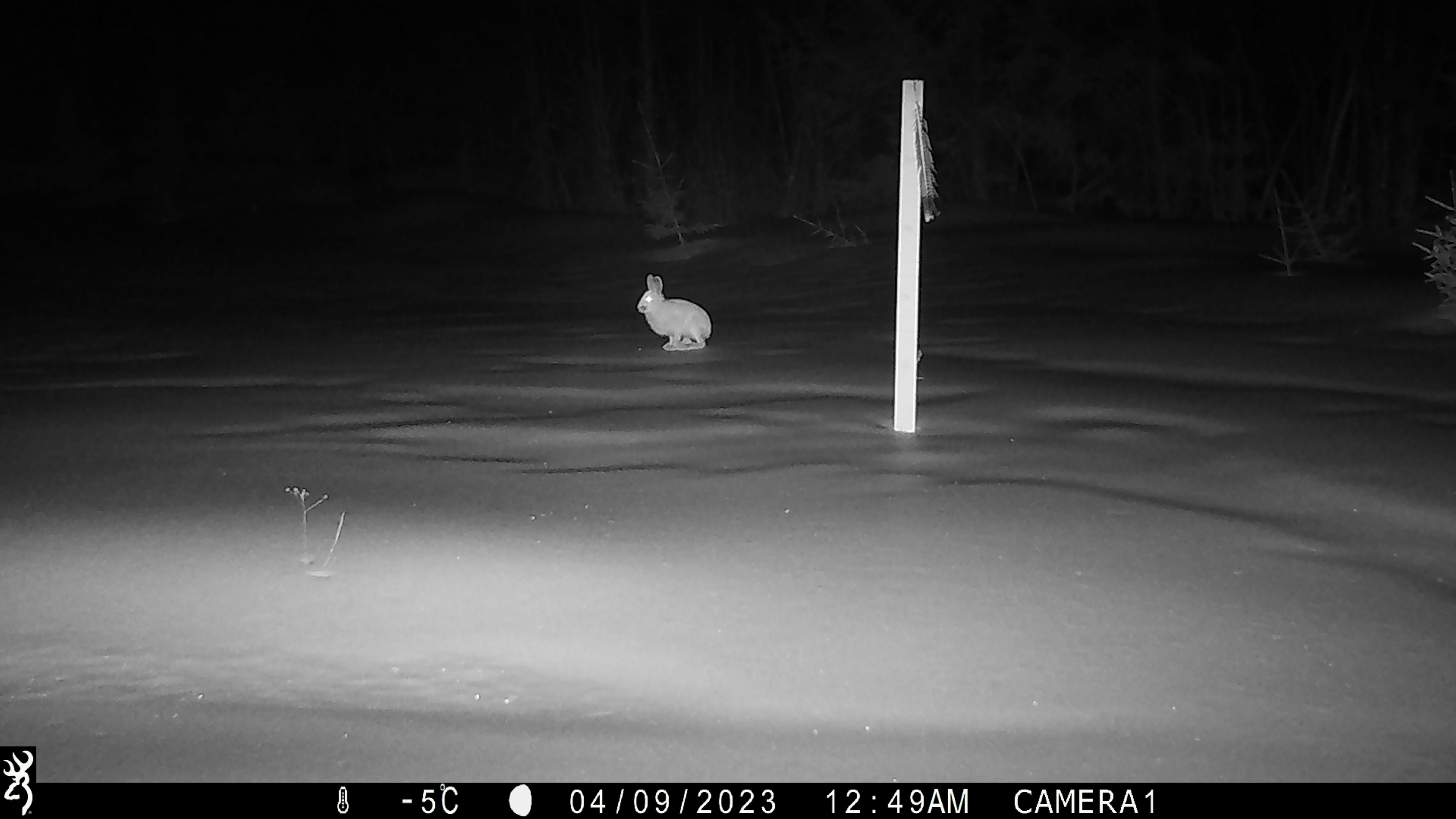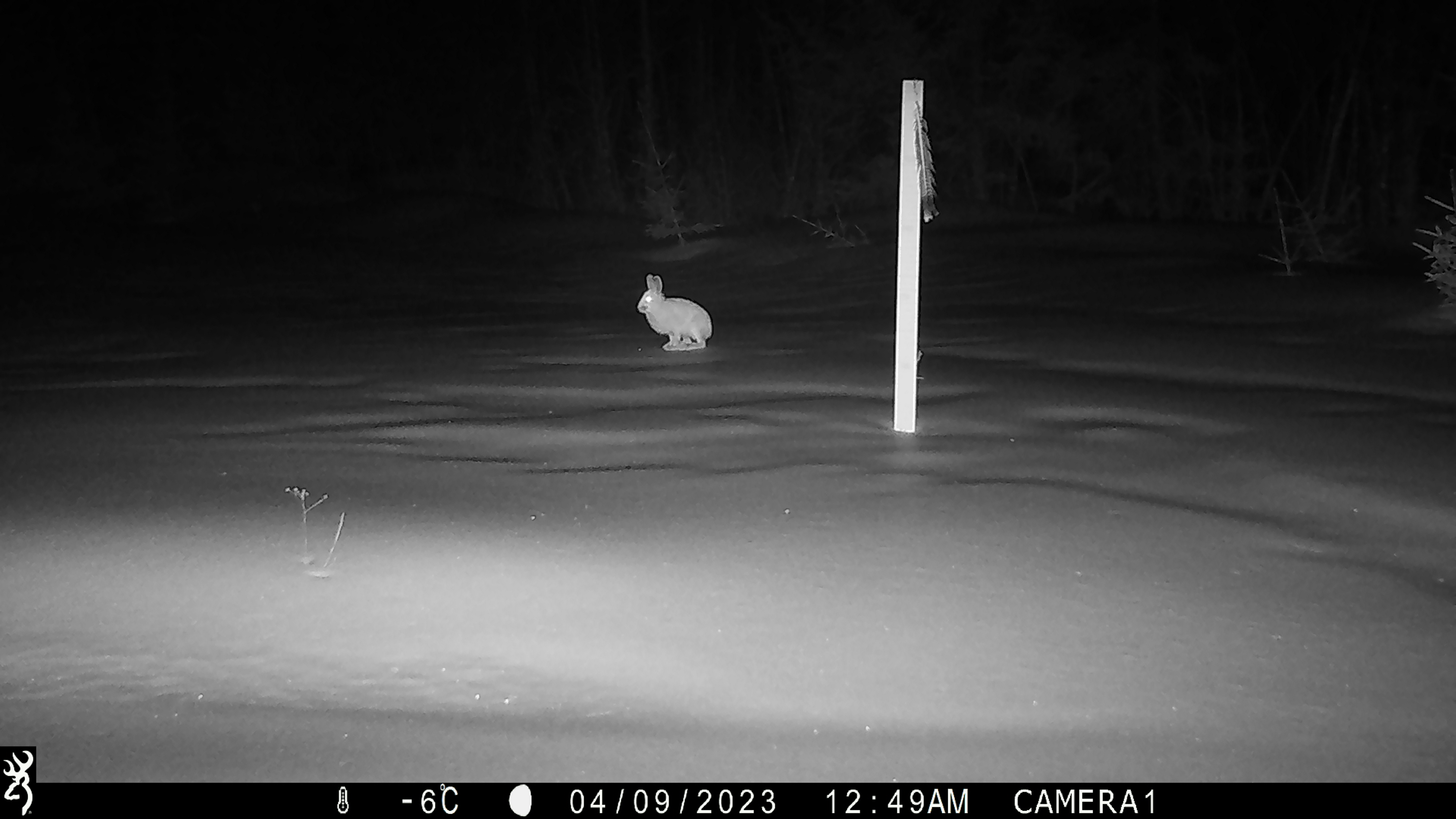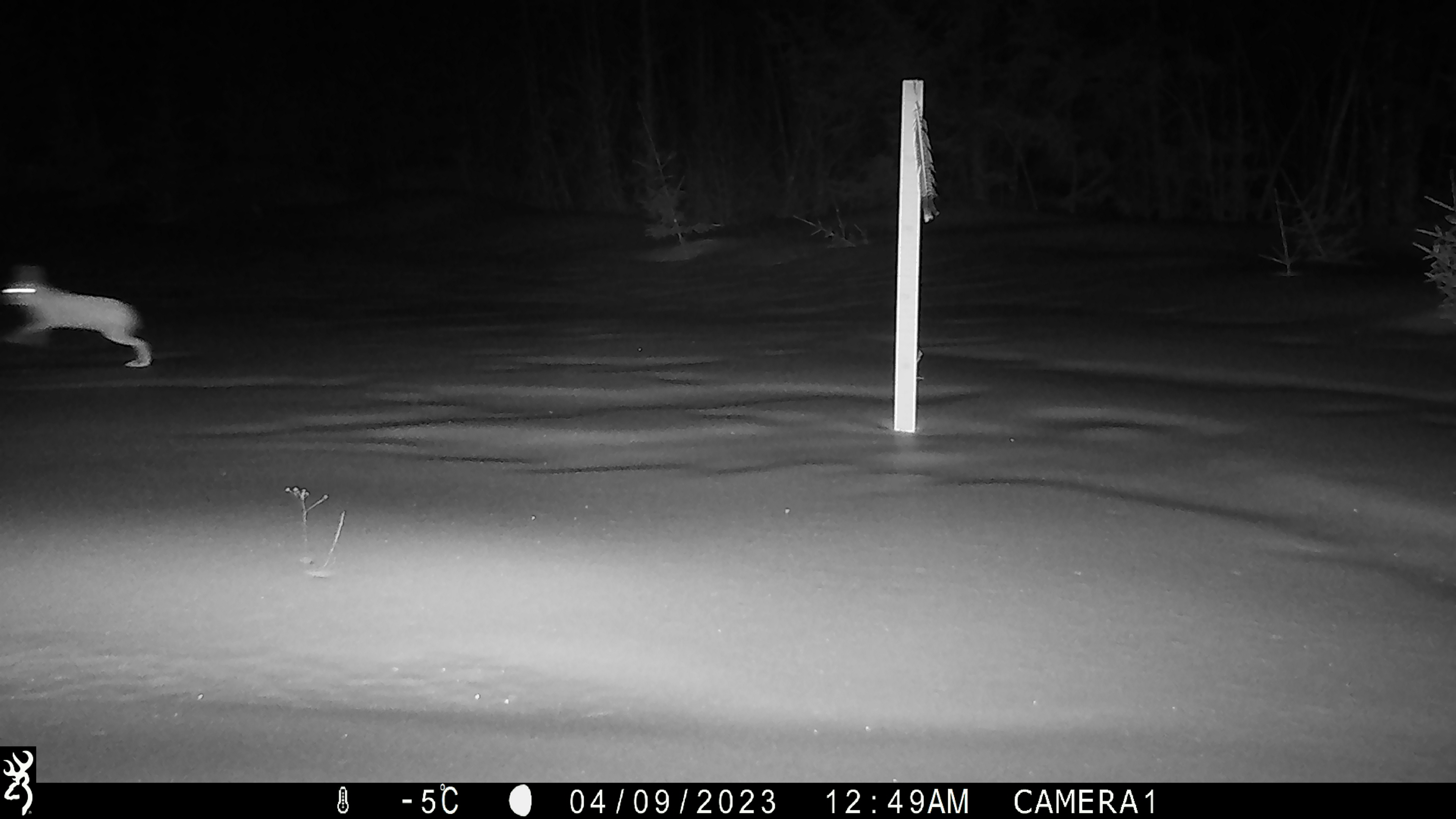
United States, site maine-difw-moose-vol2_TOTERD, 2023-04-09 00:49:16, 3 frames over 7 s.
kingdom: Animalia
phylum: Chordata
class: Mammalia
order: Lagomorpha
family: Leporidae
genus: Lepus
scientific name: Lepus americanus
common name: snowshoe hare